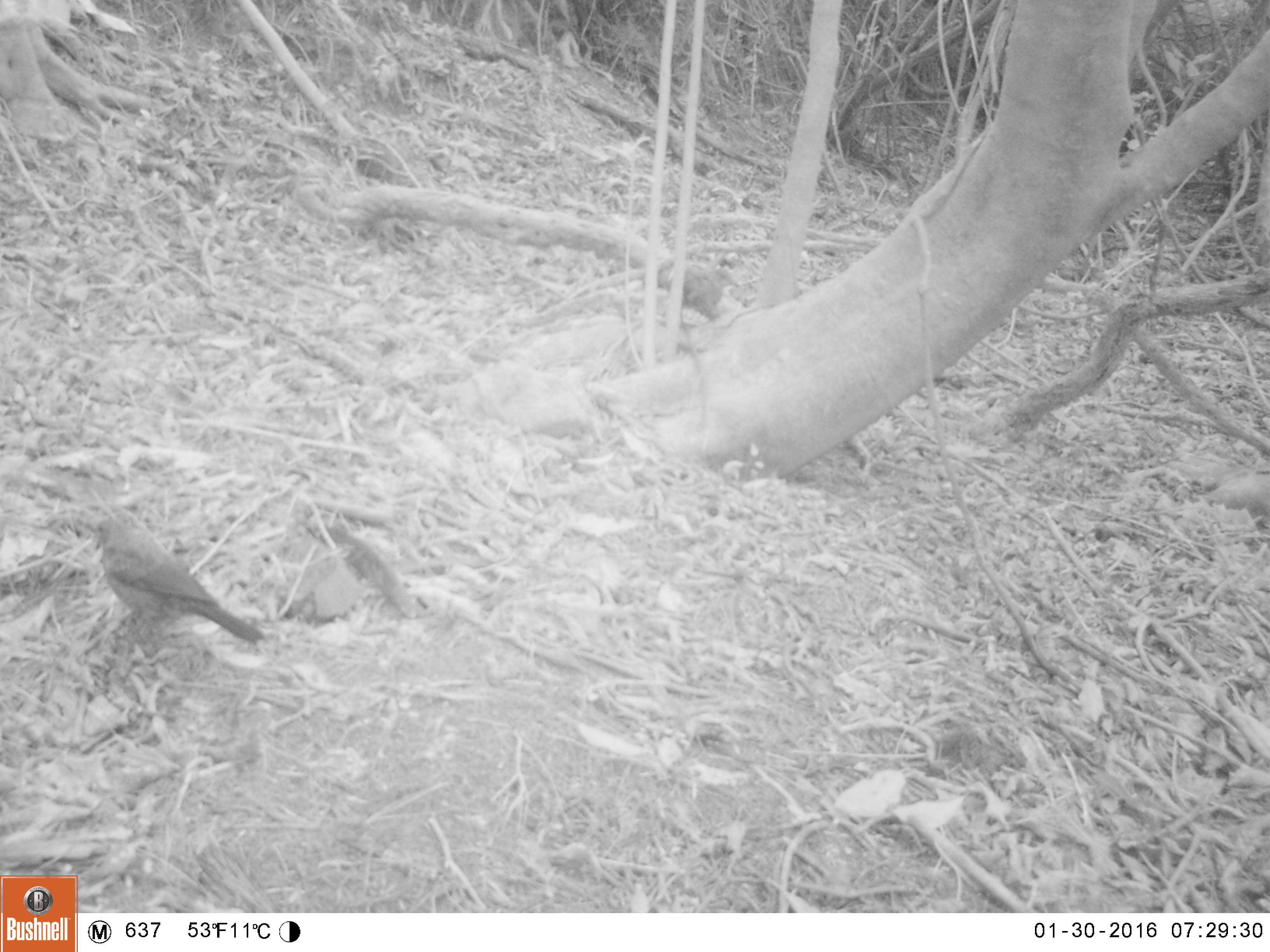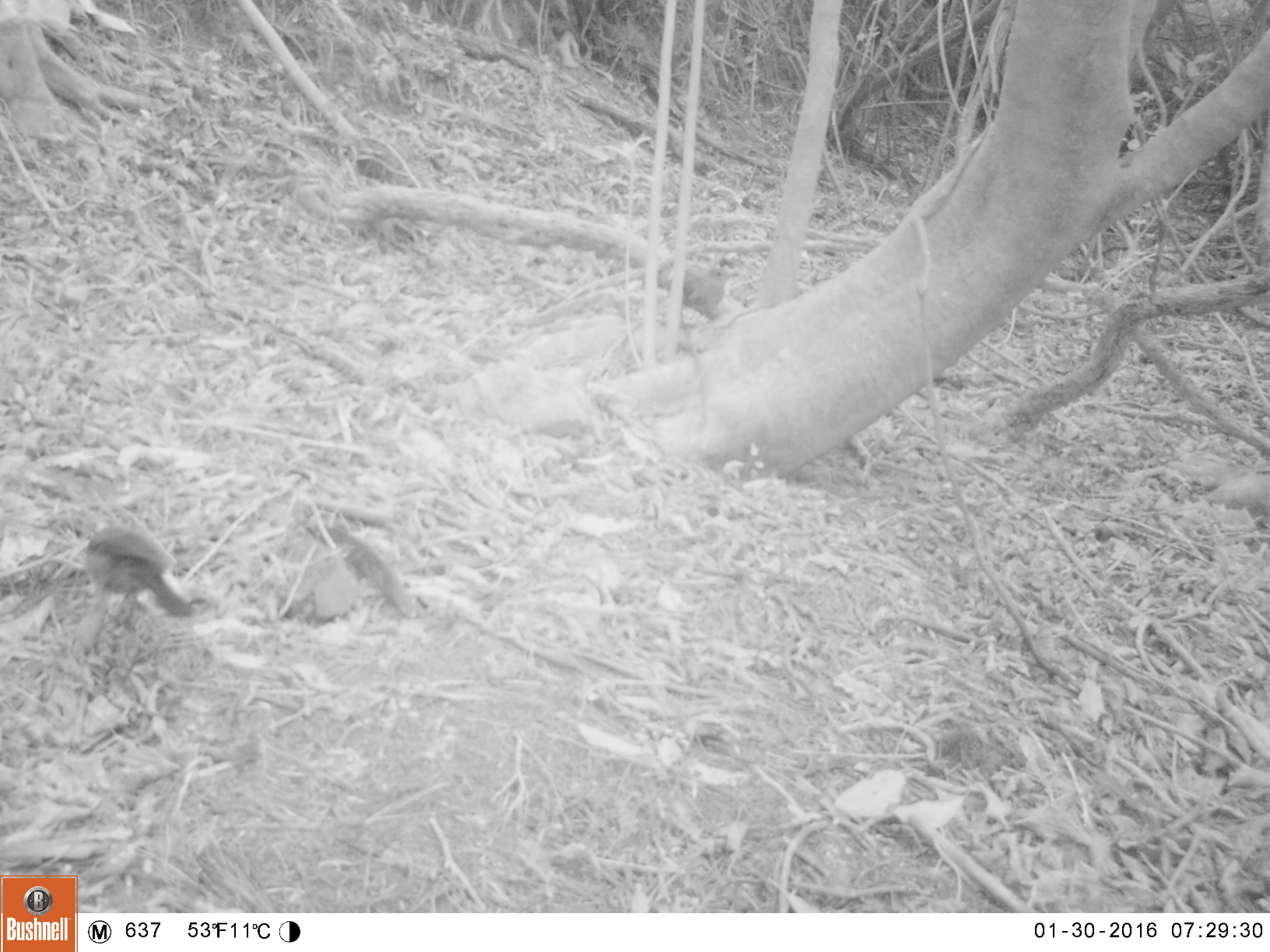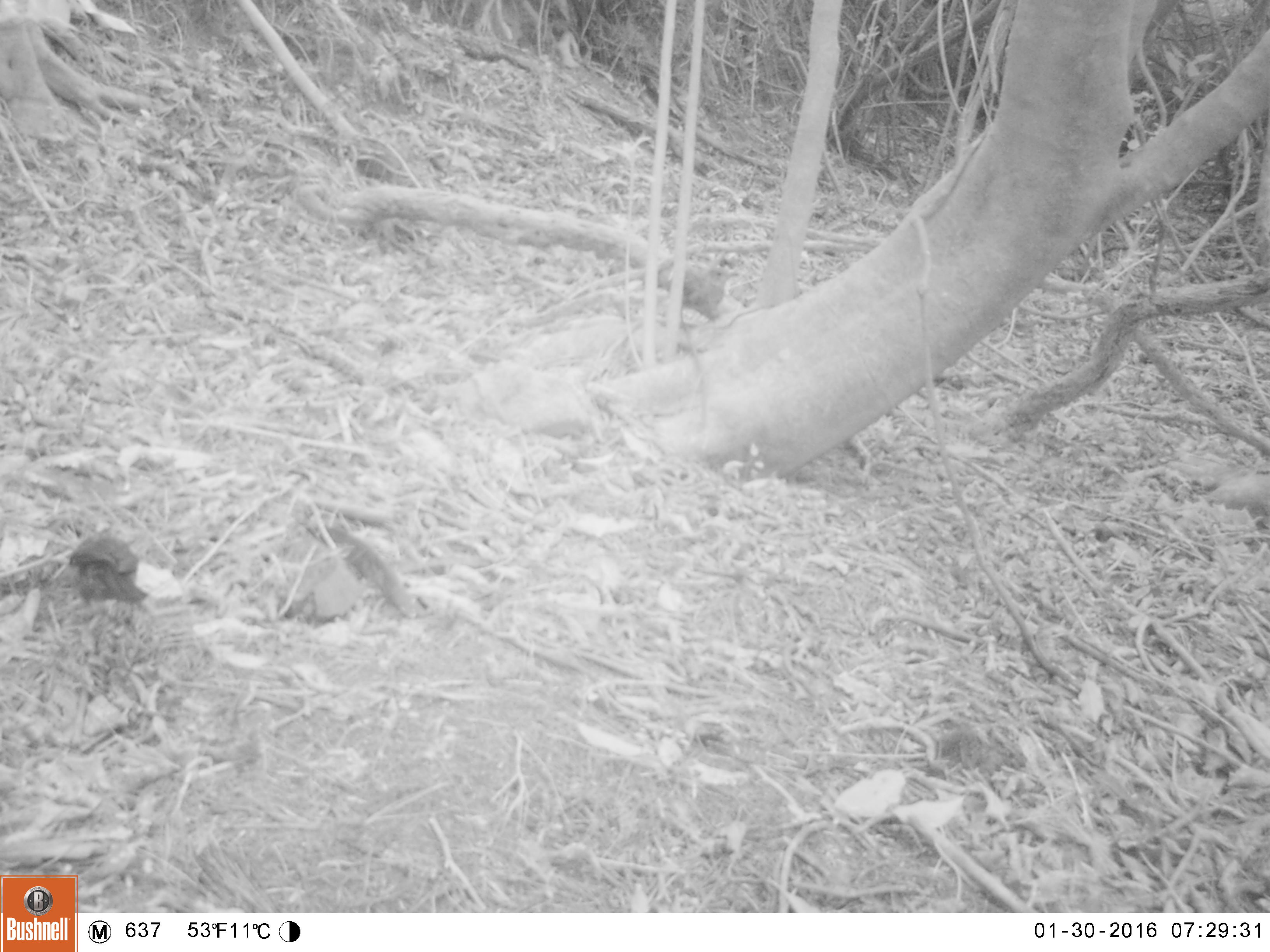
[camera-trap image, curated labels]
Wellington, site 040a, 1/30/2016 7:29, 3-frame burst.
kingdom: Animalia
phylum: Chordata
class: Aves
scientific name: Aves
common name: bird